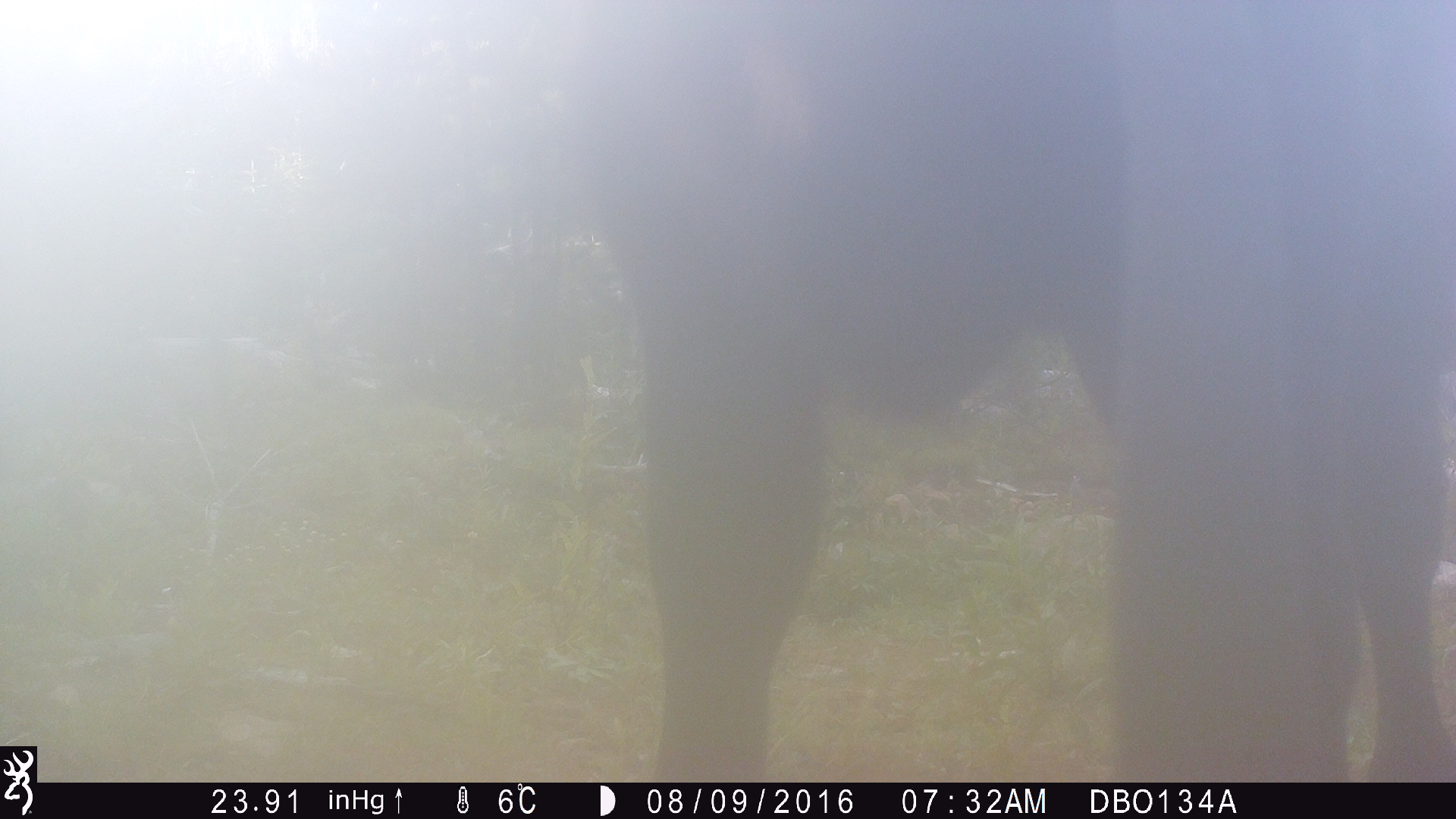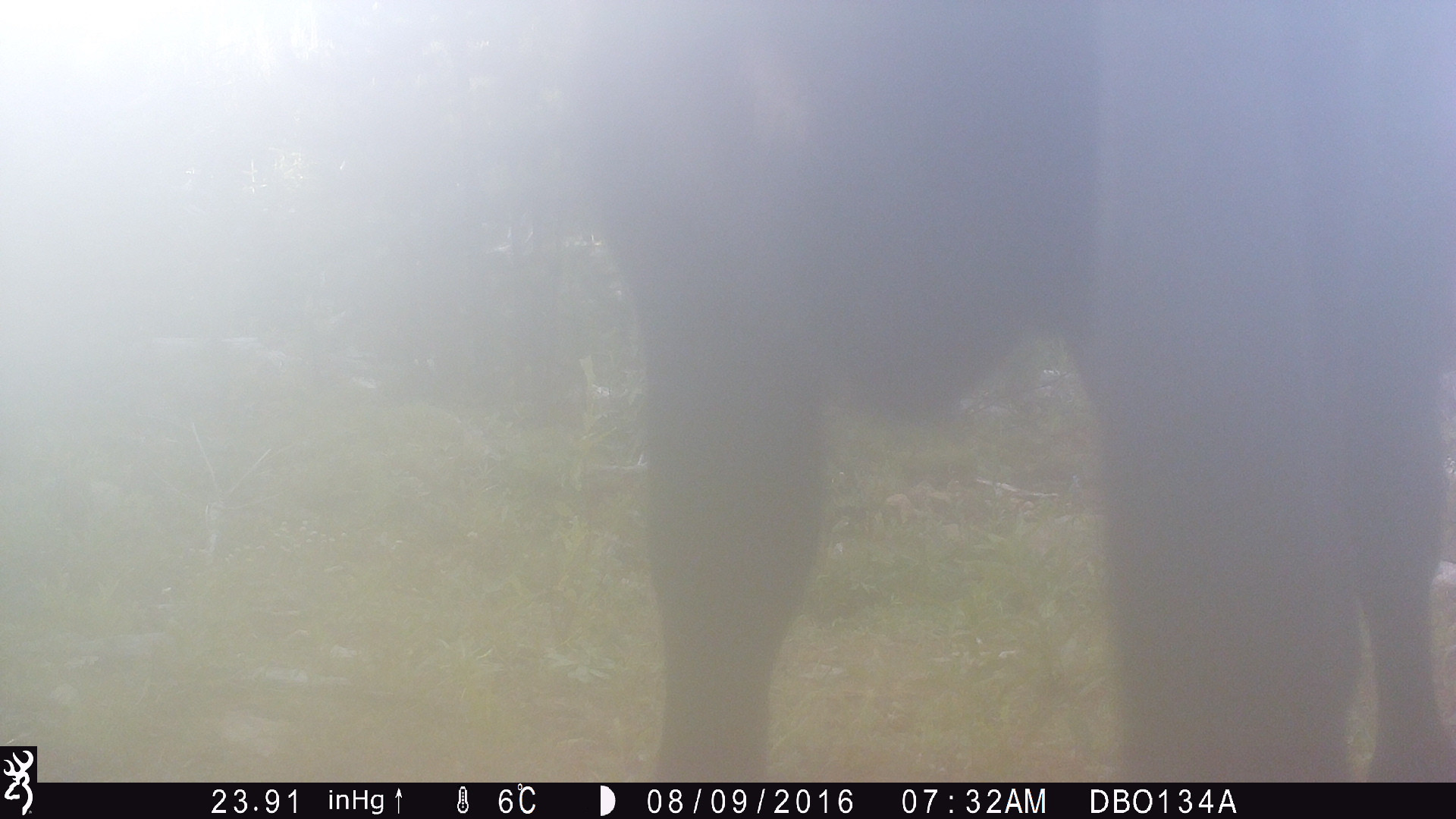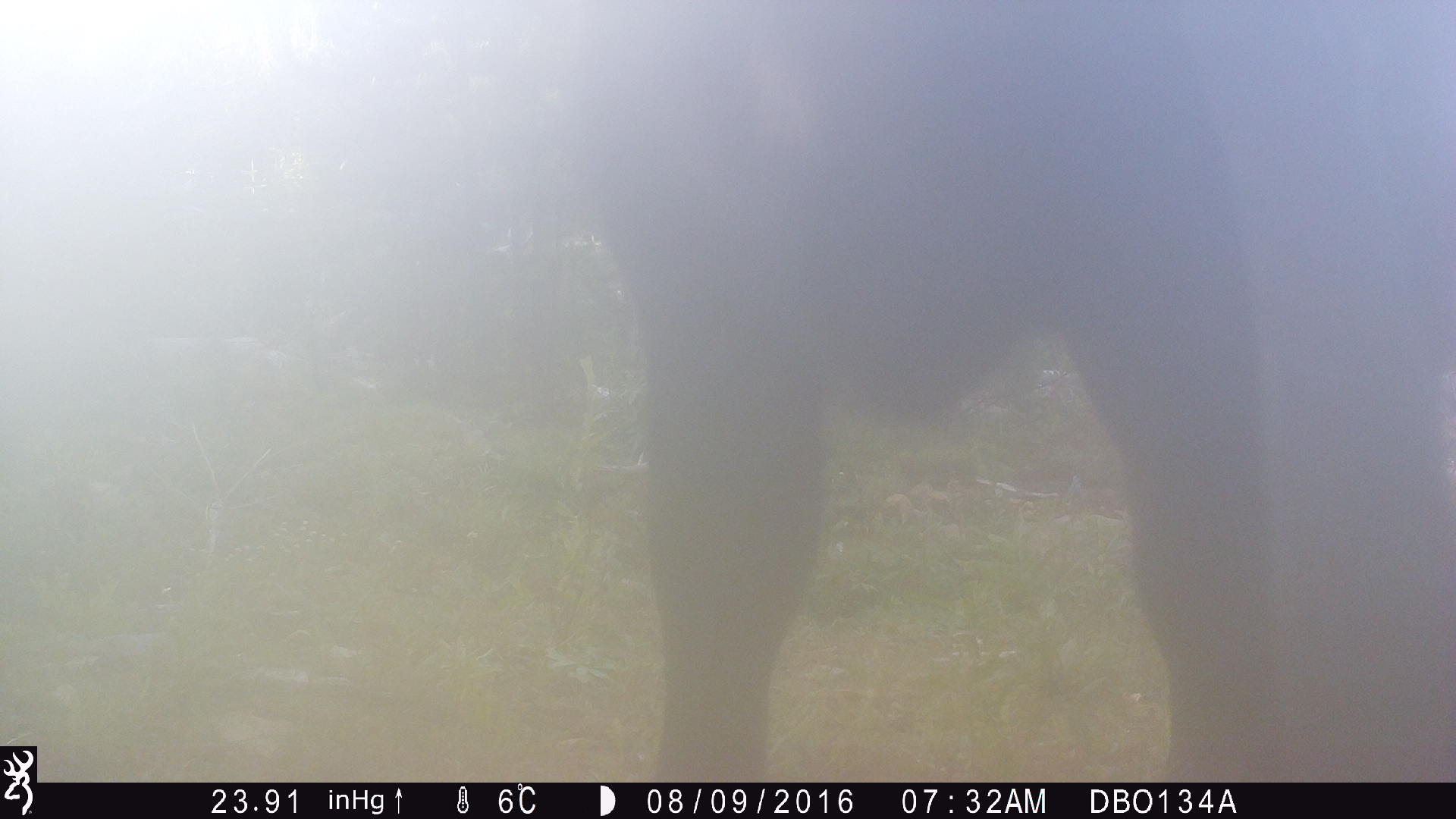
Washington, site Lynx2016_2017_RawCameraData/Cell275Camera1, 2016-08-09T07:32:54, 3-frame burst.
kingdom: Animalia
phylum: Chordata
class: Mammalia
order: Artiodactyla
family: Bovidae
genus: Bos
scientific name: Bos taurus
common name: domestic cattle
Domestic cattle (Bos taurus). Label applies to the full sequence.